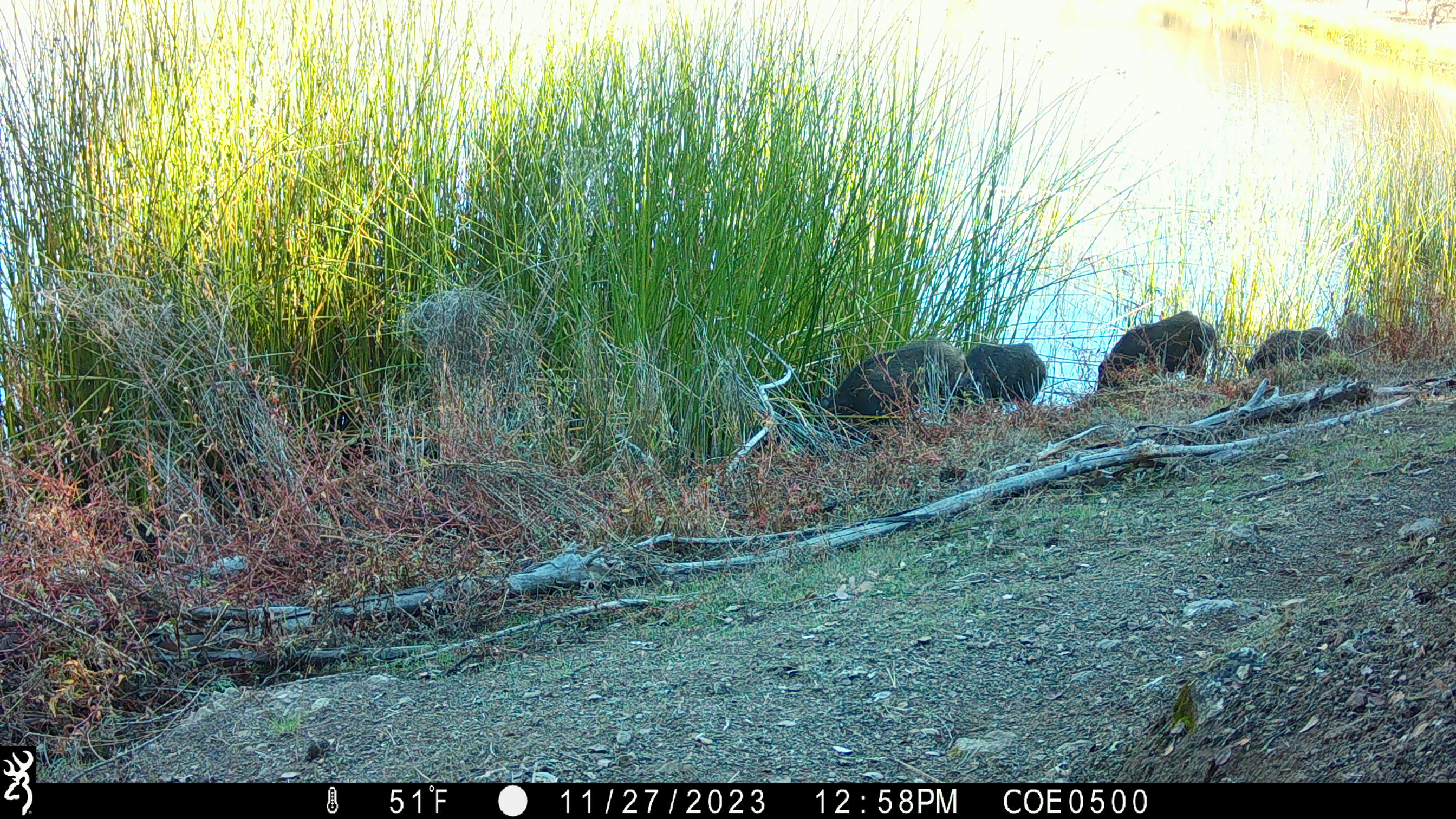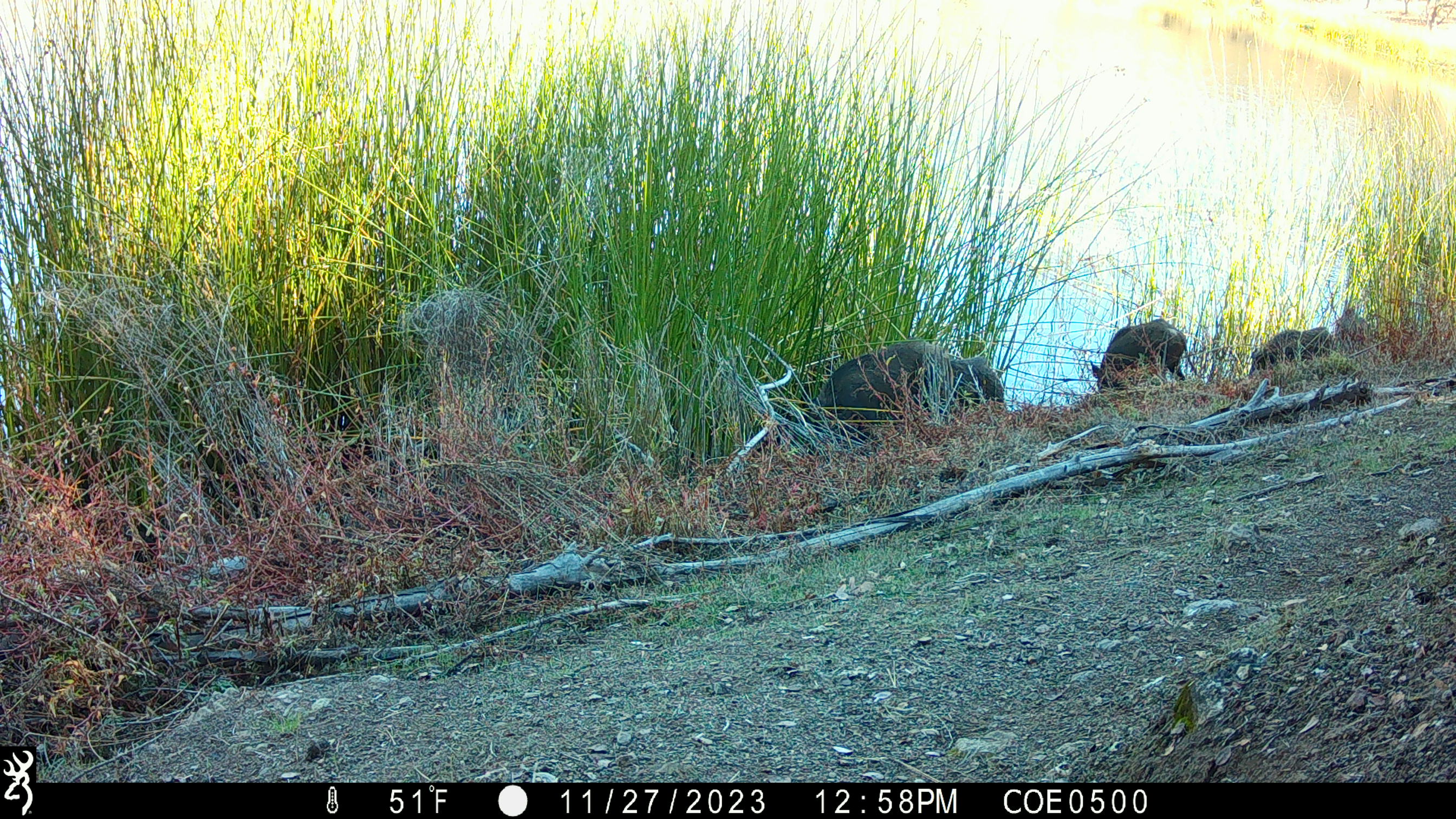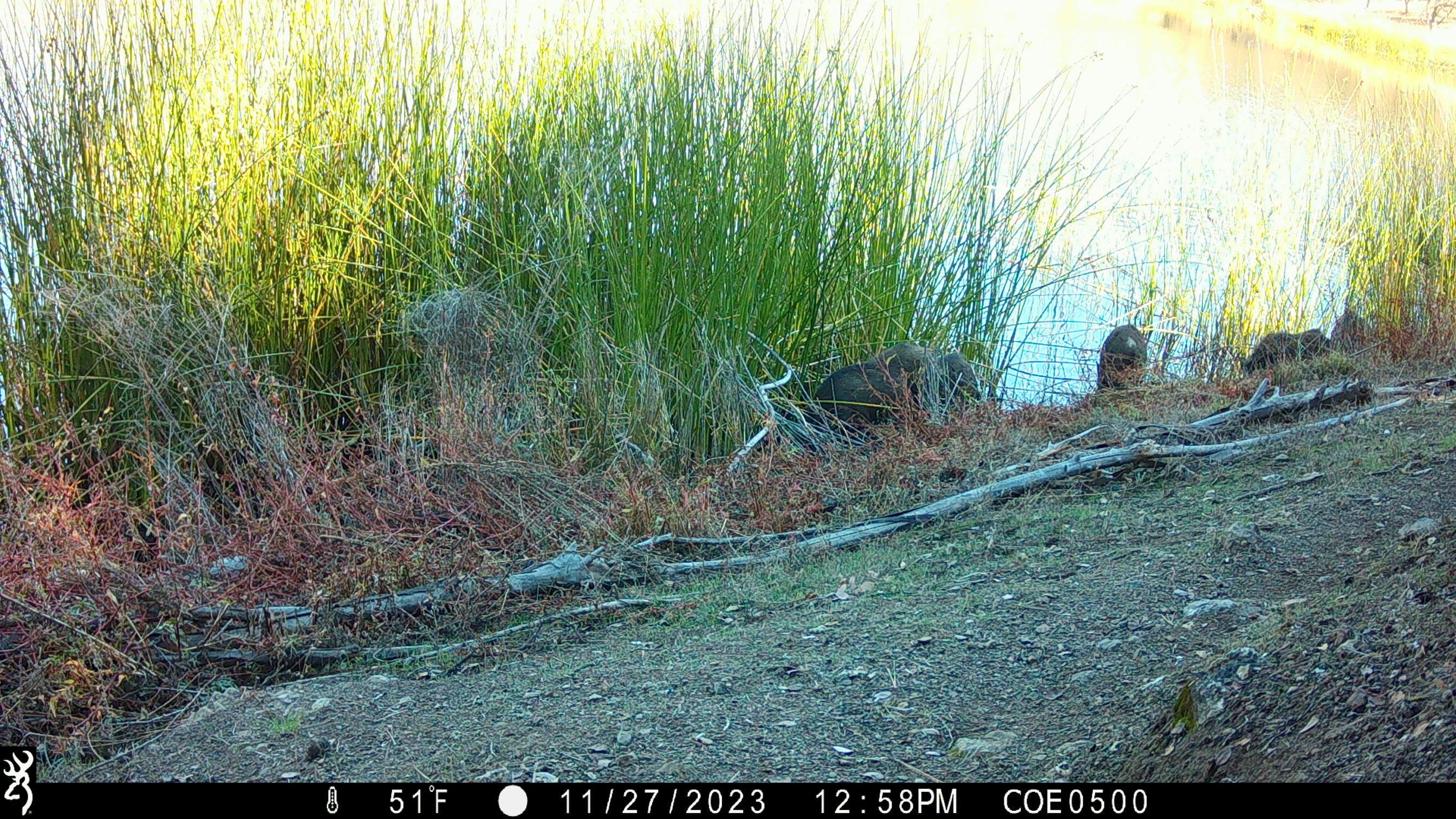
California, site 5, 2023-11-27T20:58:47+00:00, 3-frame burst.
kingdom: Animalia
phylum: Chordata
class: Mammalia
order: Artiodactyla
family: Suidae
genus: Sus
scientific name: Sus scrofa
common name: wild boar